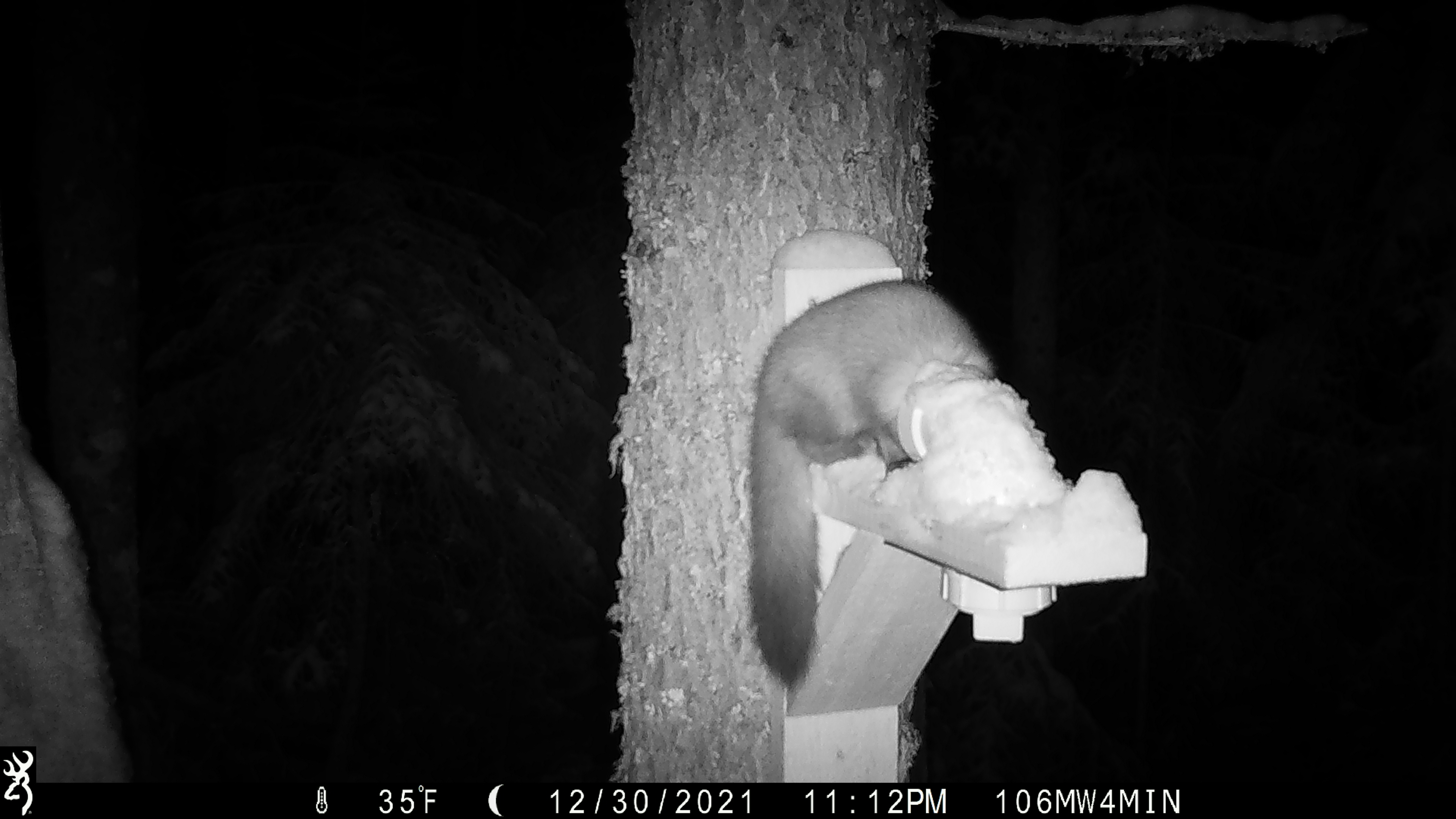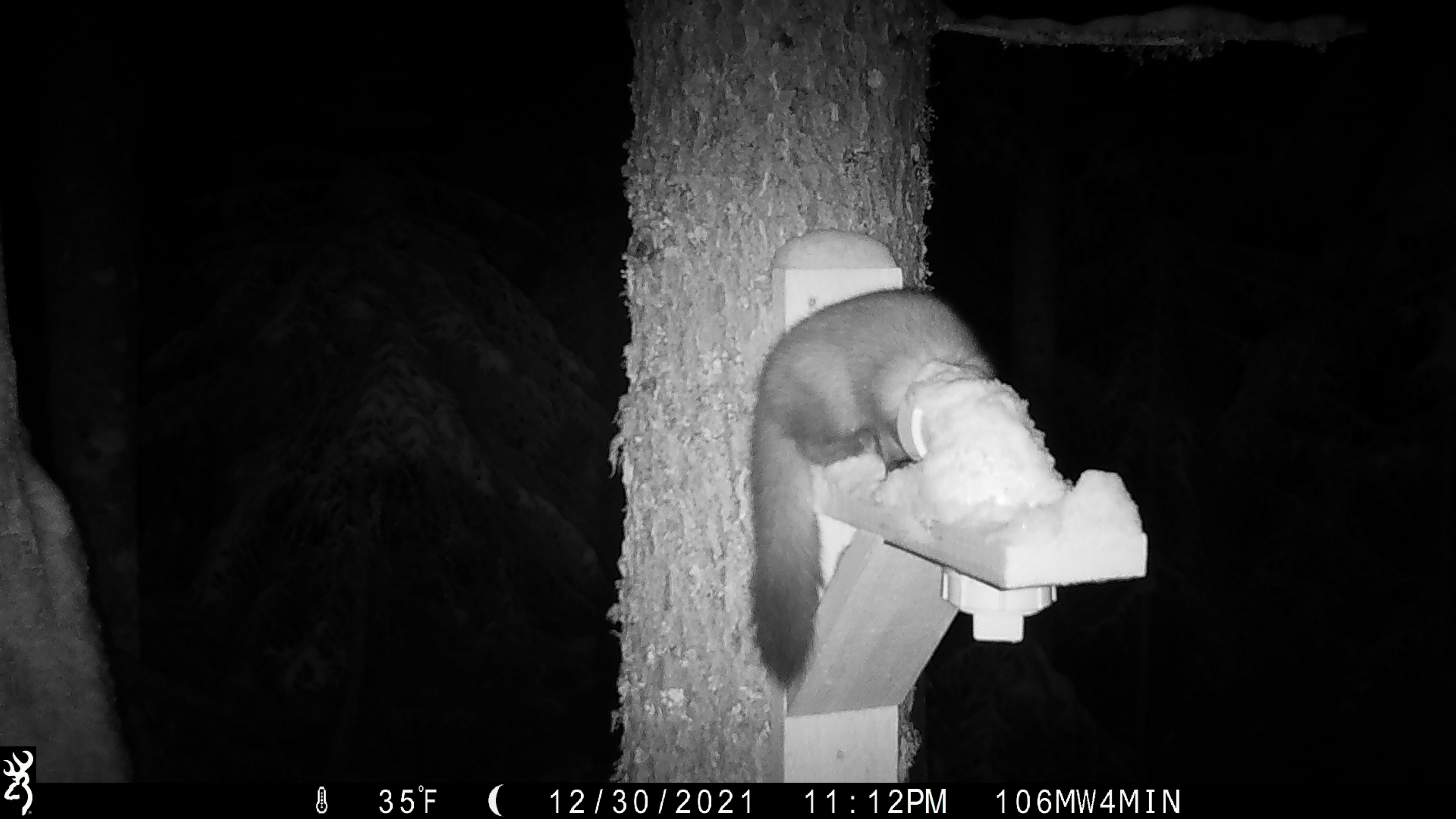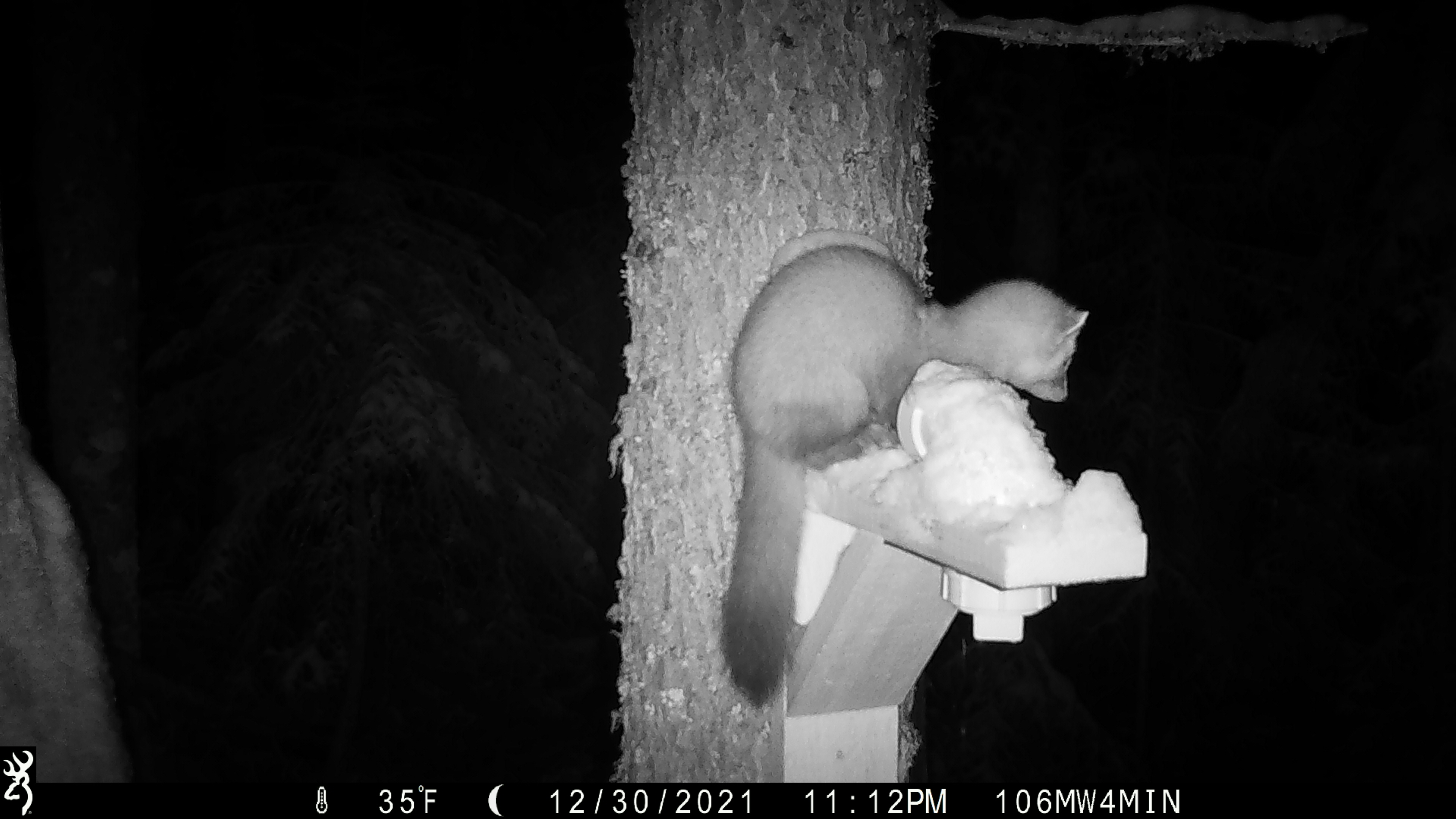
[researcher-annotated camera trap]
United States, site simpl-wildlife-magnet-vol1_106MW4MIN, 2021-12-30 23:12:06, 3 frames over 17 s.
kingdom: Animalia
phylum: Chordata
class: Mammalia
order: Carnivora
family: Mustelidae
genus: Martes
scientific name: Martes americana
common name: american marten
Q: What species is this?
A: American marten (Martes americana).